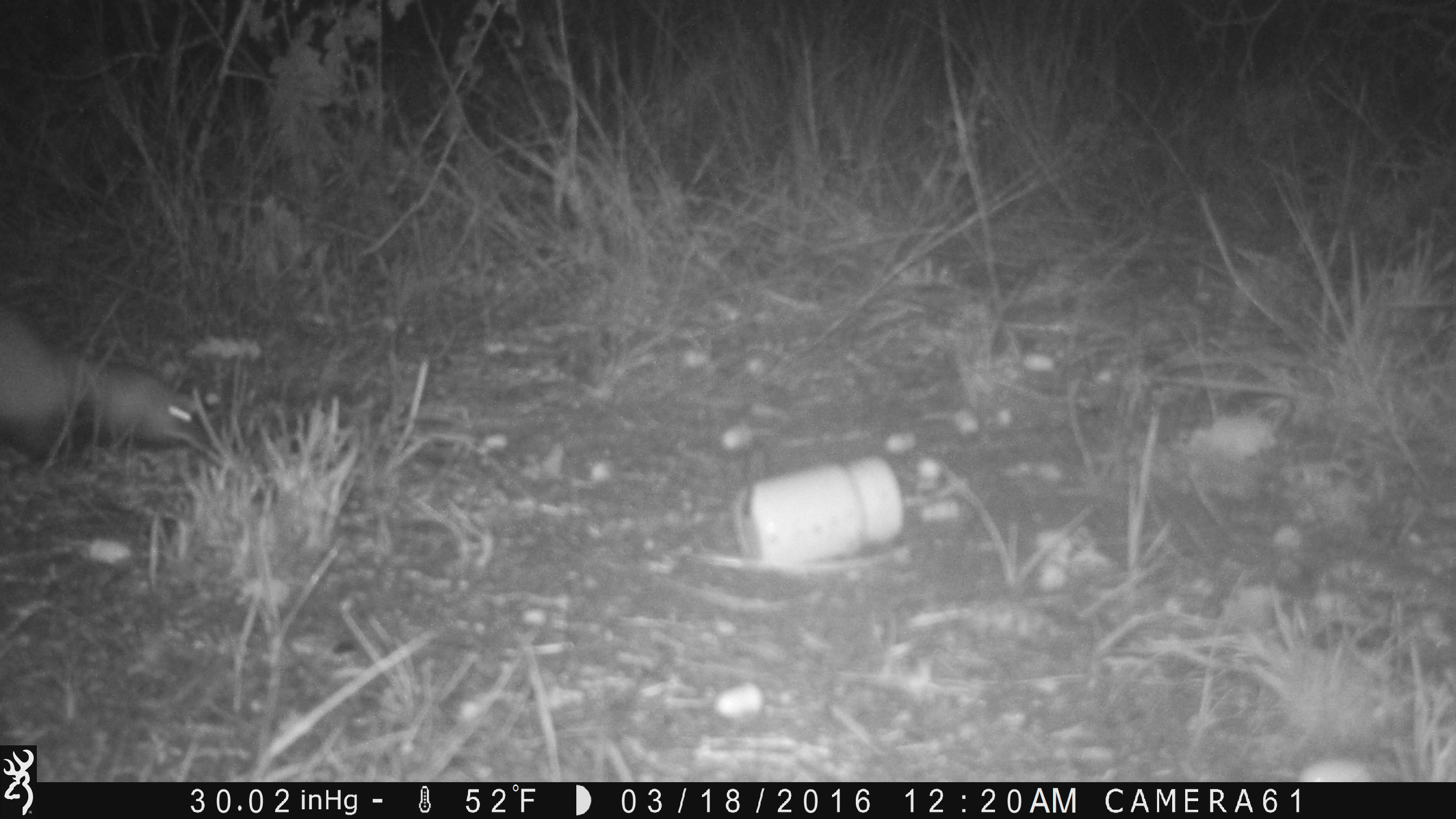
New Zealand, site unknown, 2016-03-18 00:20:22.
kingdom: Animalia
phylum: Chordata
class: Mammalia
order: Carnivora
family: Mustelidae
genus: Mustela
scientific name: Mustela furo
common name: ferret